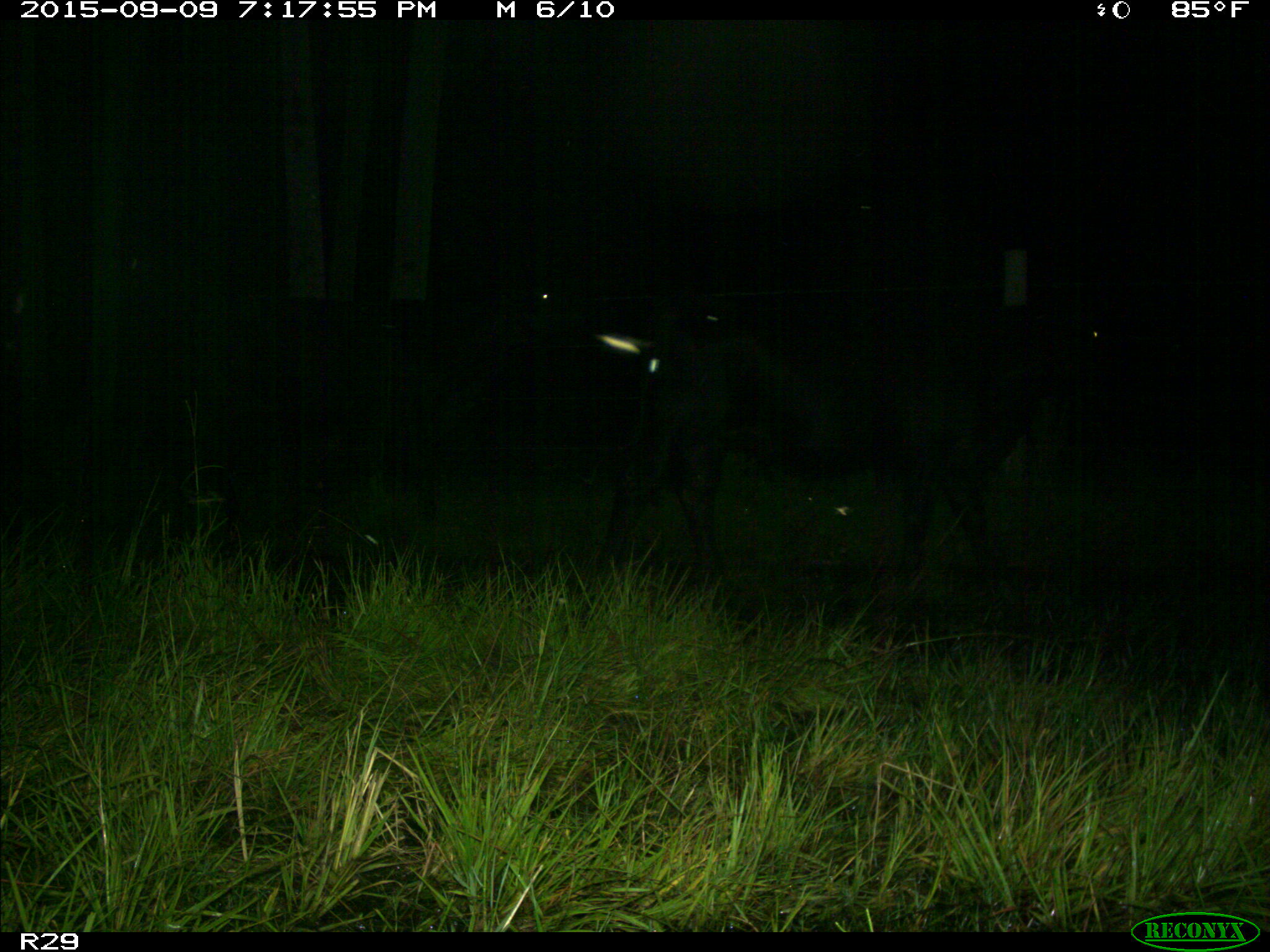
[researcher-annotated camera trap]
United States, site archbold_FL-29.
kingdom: Animalia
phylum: Chordata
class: Mammalia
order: Artiodactyla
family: Bovidae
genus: Bos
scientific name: Bos taurus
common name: domestic cow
Bos taurus (domestic cow).